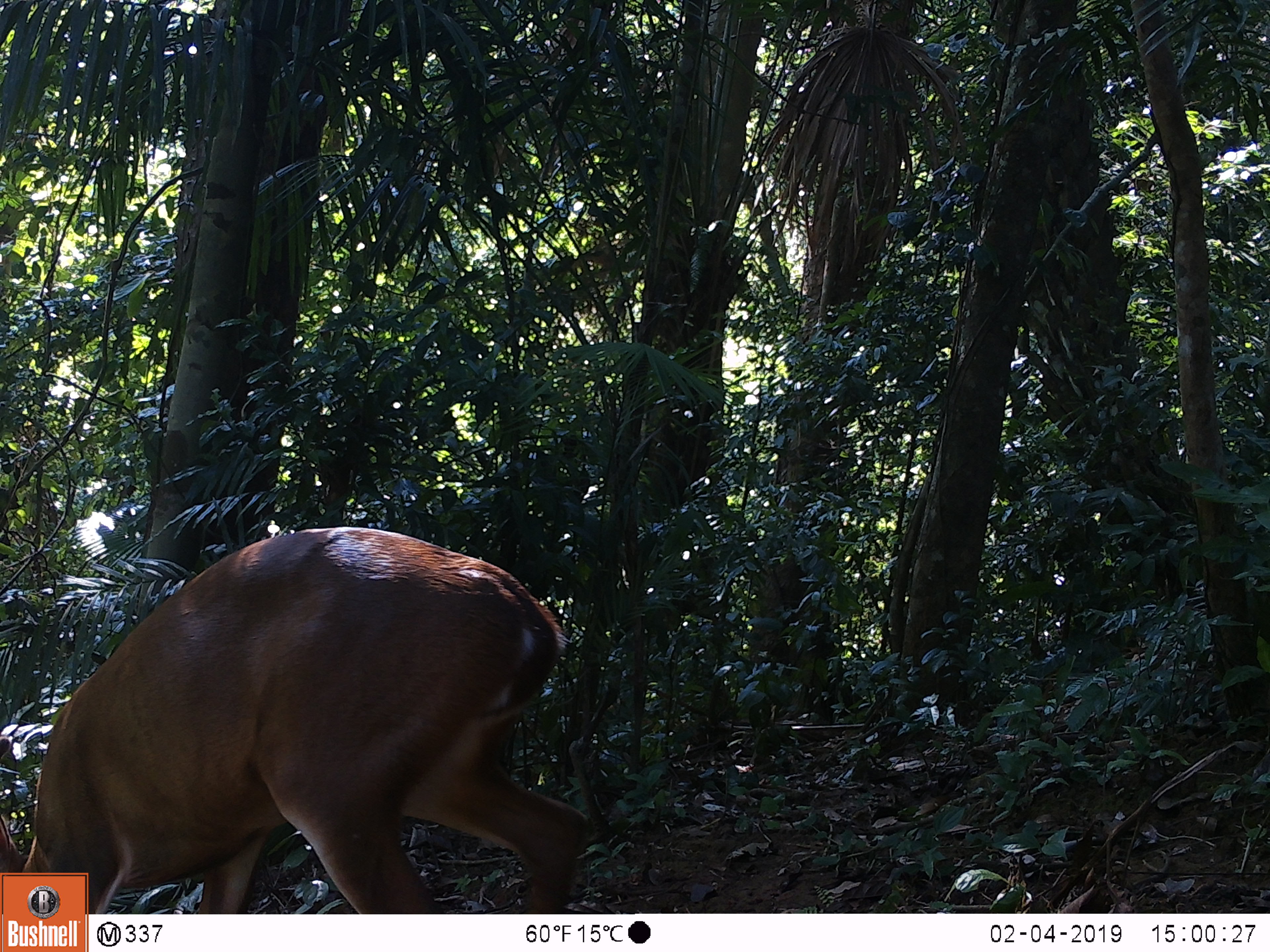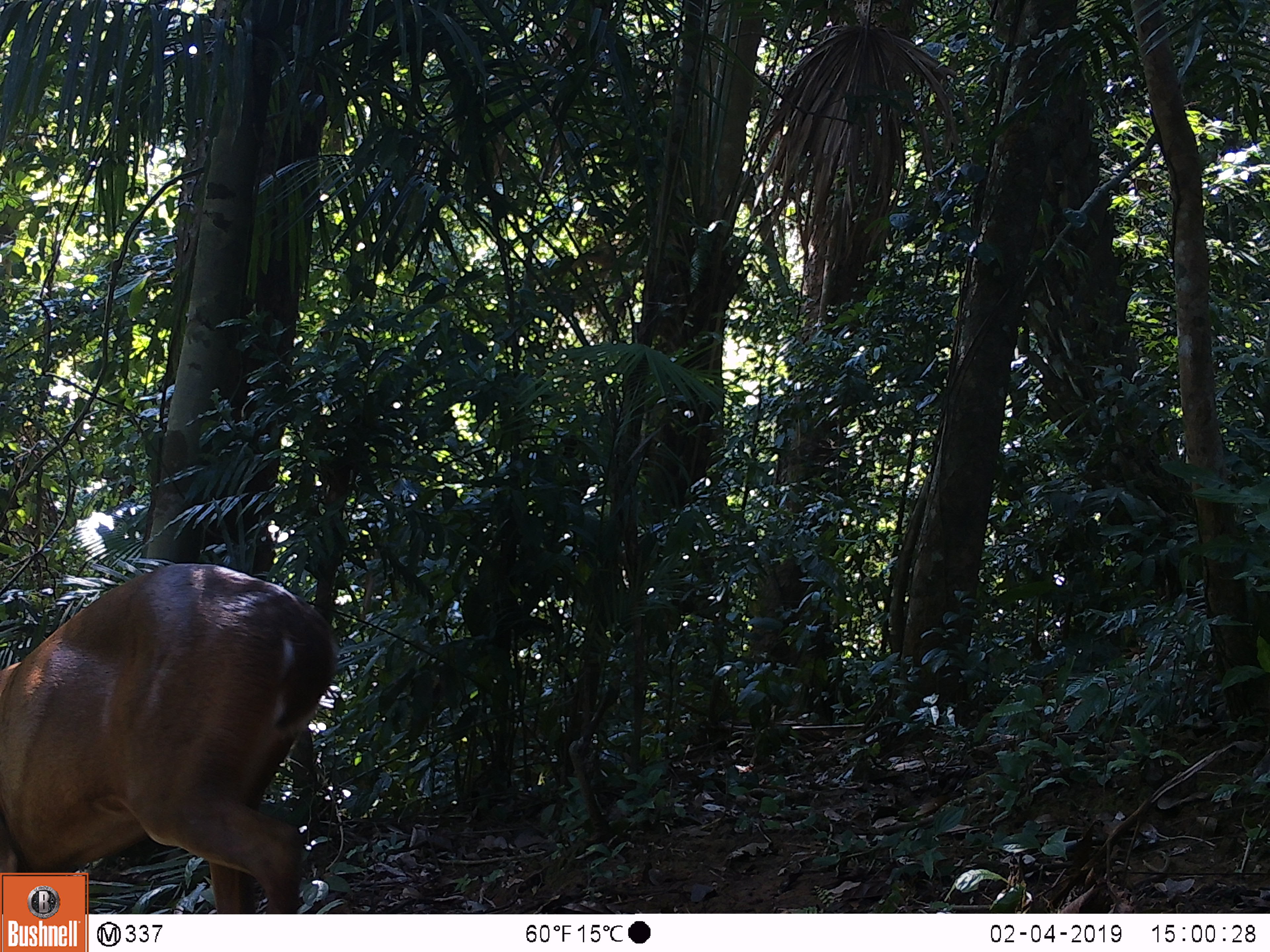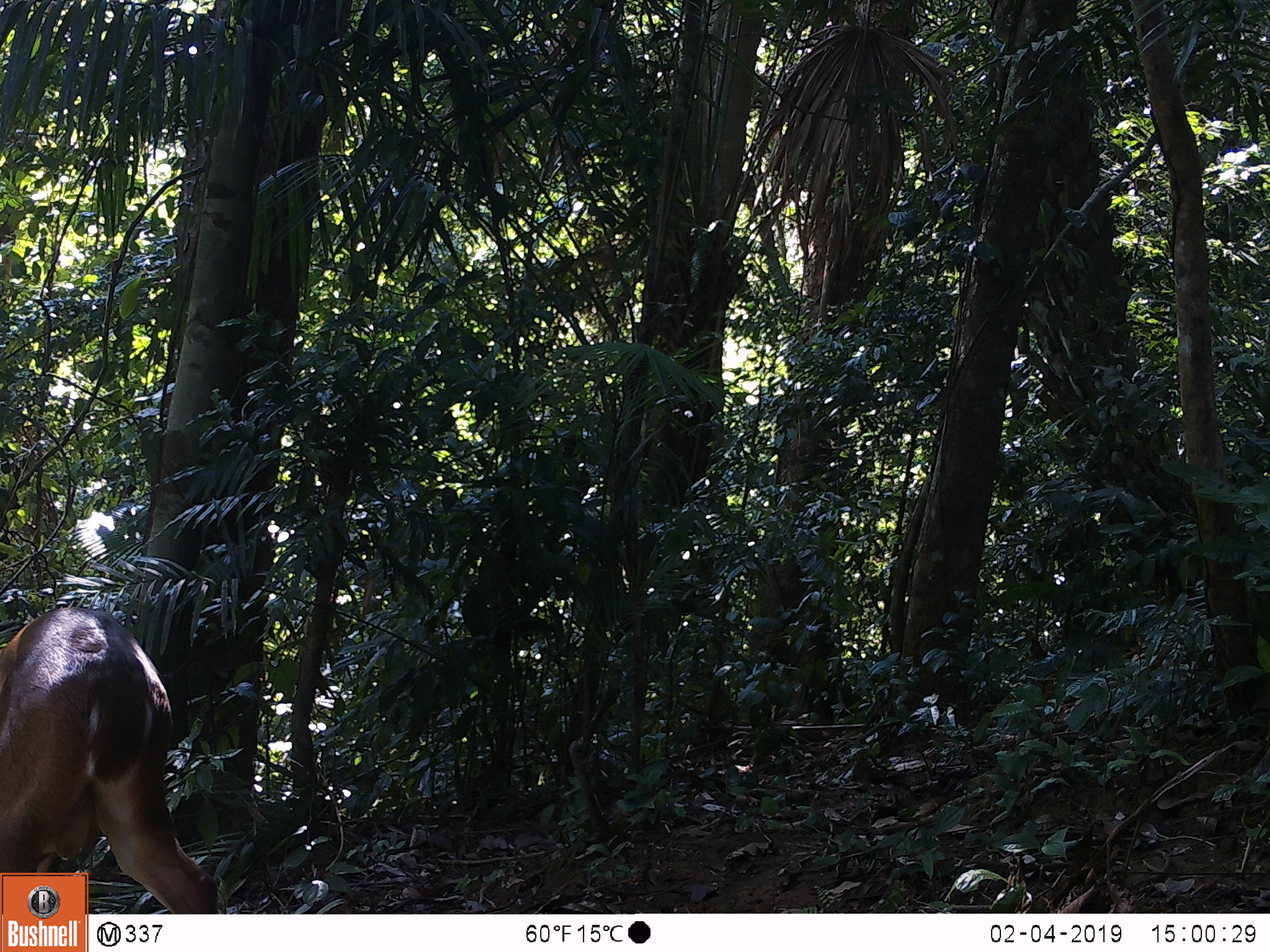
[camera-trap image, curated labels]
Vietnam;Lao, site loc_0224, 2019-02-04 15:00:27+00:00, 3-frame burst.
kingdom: Animalia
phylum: Chordata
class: Mammalia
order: Artiodactyla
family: Cervidae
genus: Muntiacus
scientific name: Muntiacus vuquangensis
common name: large-antlered muntjac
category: large antlered muntjac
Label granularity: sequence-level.